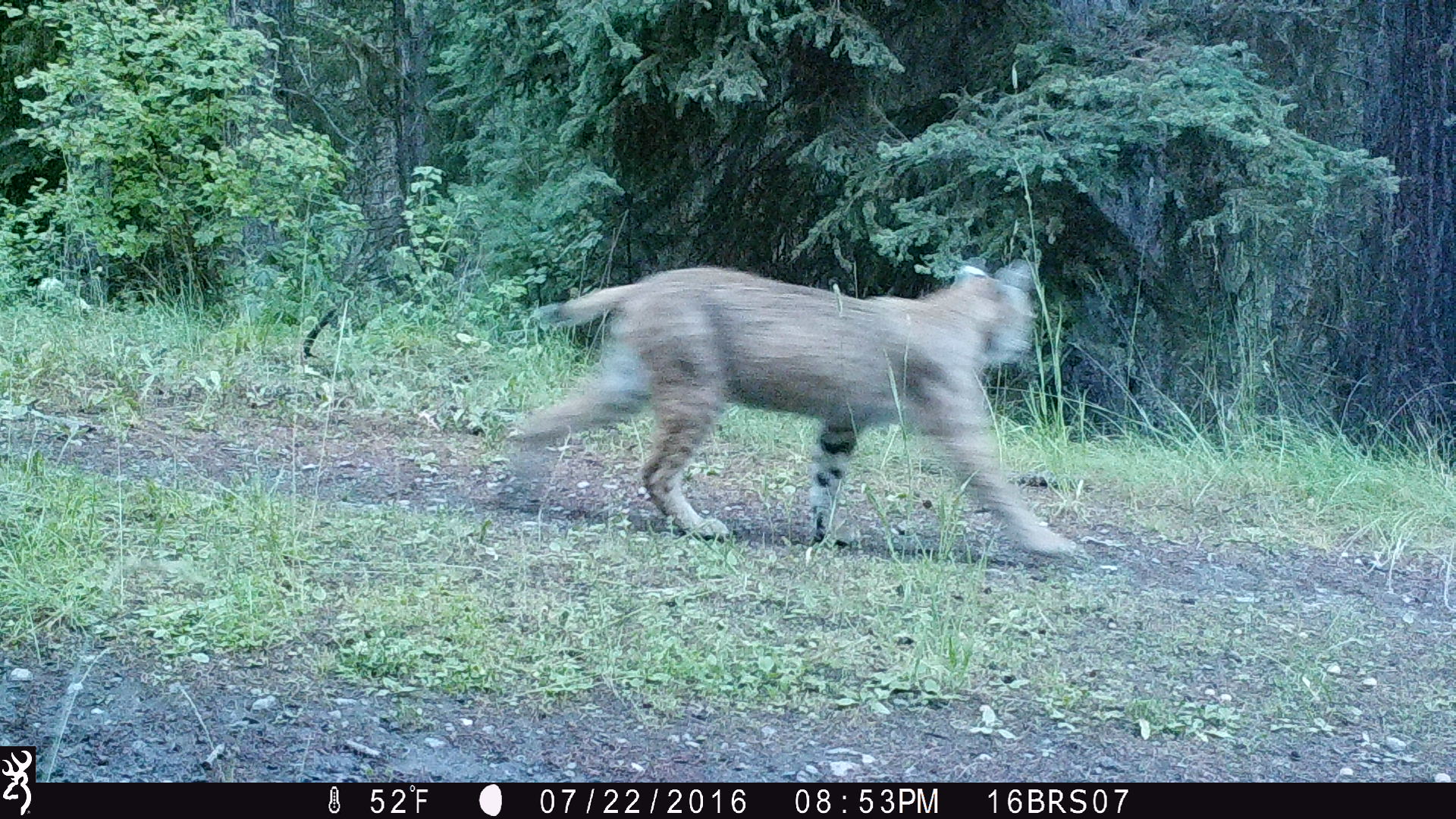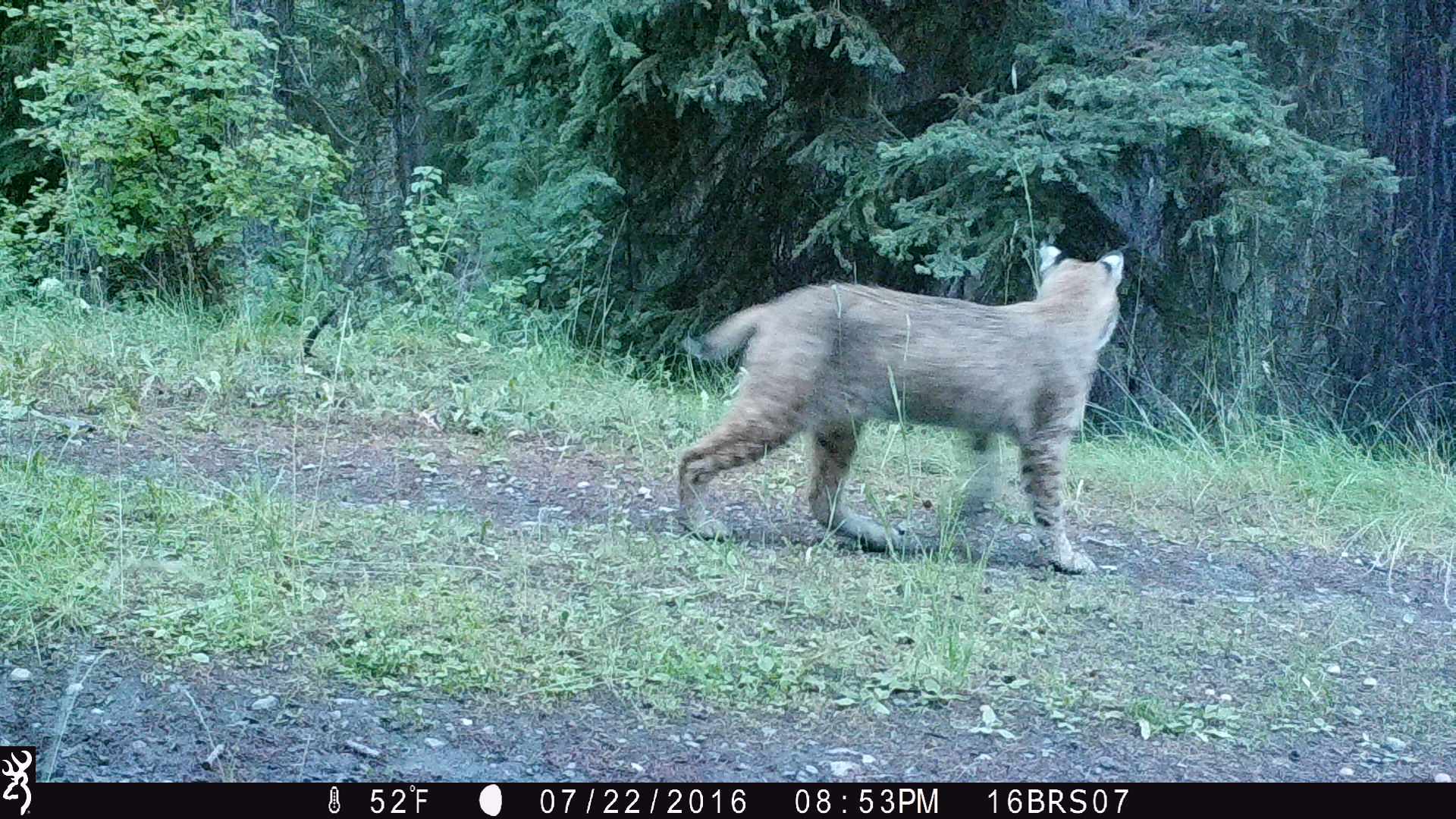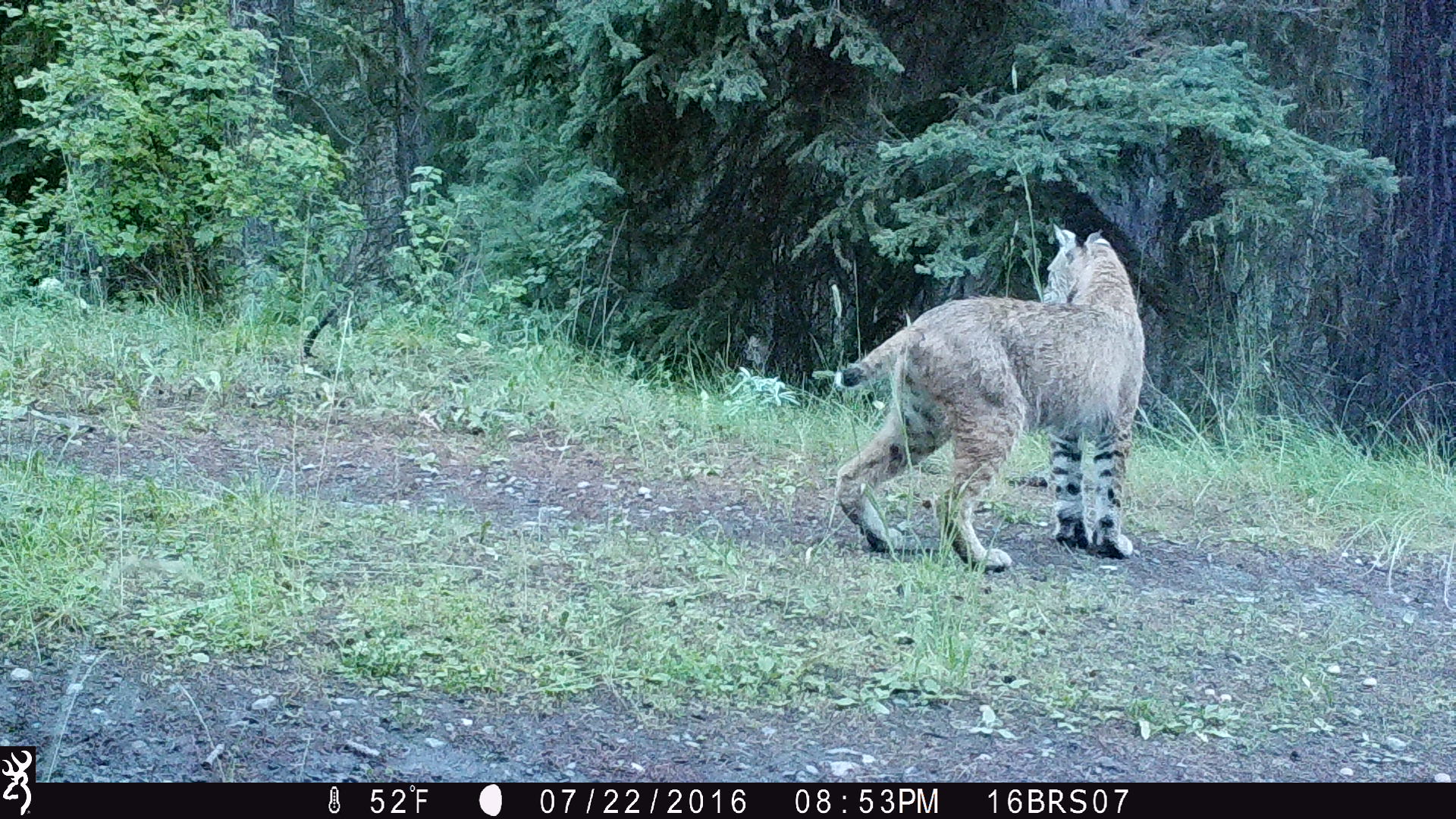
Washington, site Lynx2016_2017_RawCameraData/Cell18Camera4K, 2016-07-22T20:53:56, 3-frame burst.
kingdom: Animalia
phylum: Chordata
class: Mammalia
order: Carnivora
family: Felidae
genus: Lynx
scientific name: Lynx rufus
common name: bobcat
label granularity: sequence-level